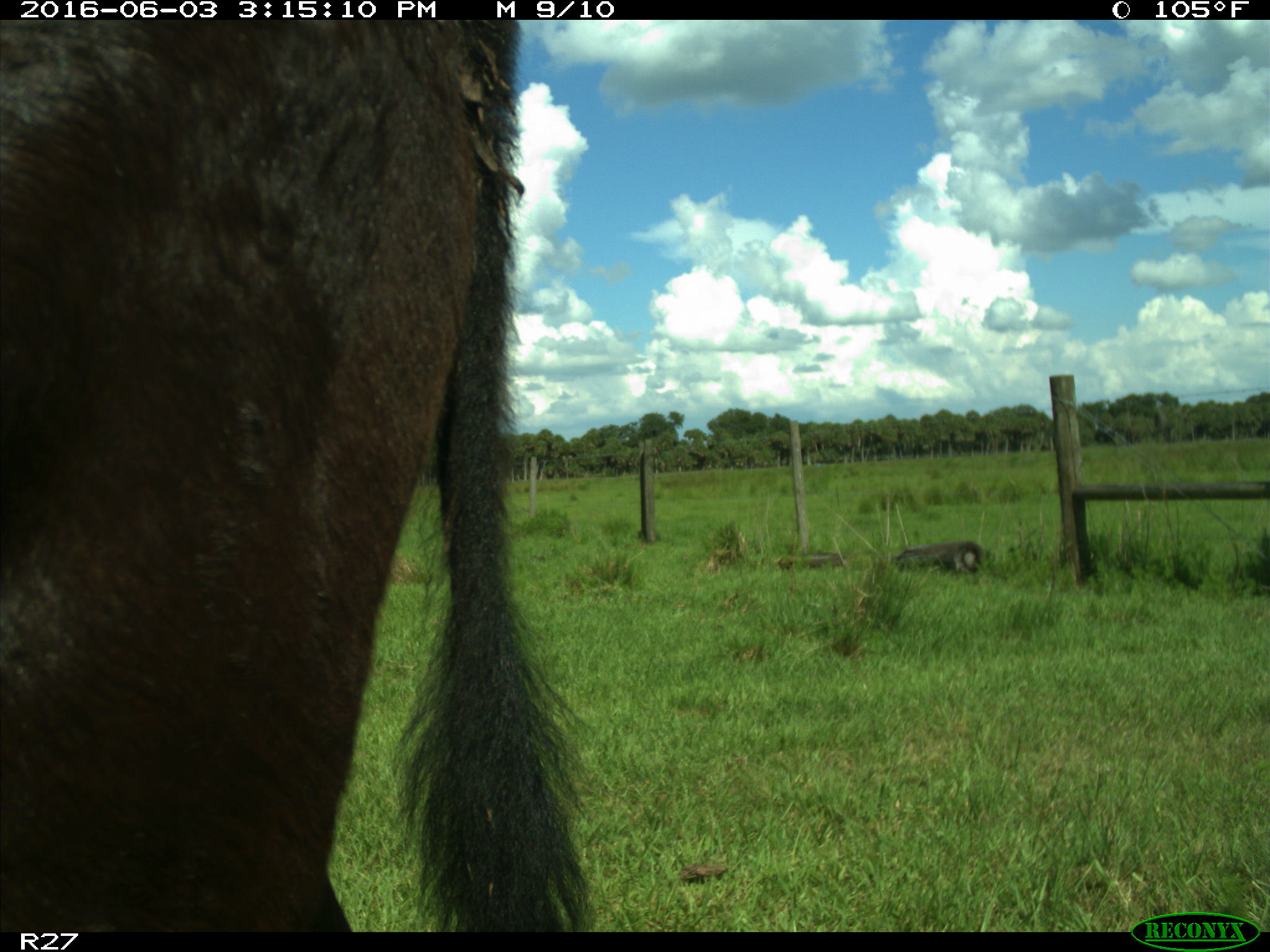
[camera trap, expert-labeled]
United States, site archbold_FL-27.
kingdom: Animalia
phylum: Chordata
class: Mammalia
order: Artiodactyla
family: Bovidae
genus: Bos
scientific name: Bos taurus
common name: domestic cow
Bos taurus (domestic cow).